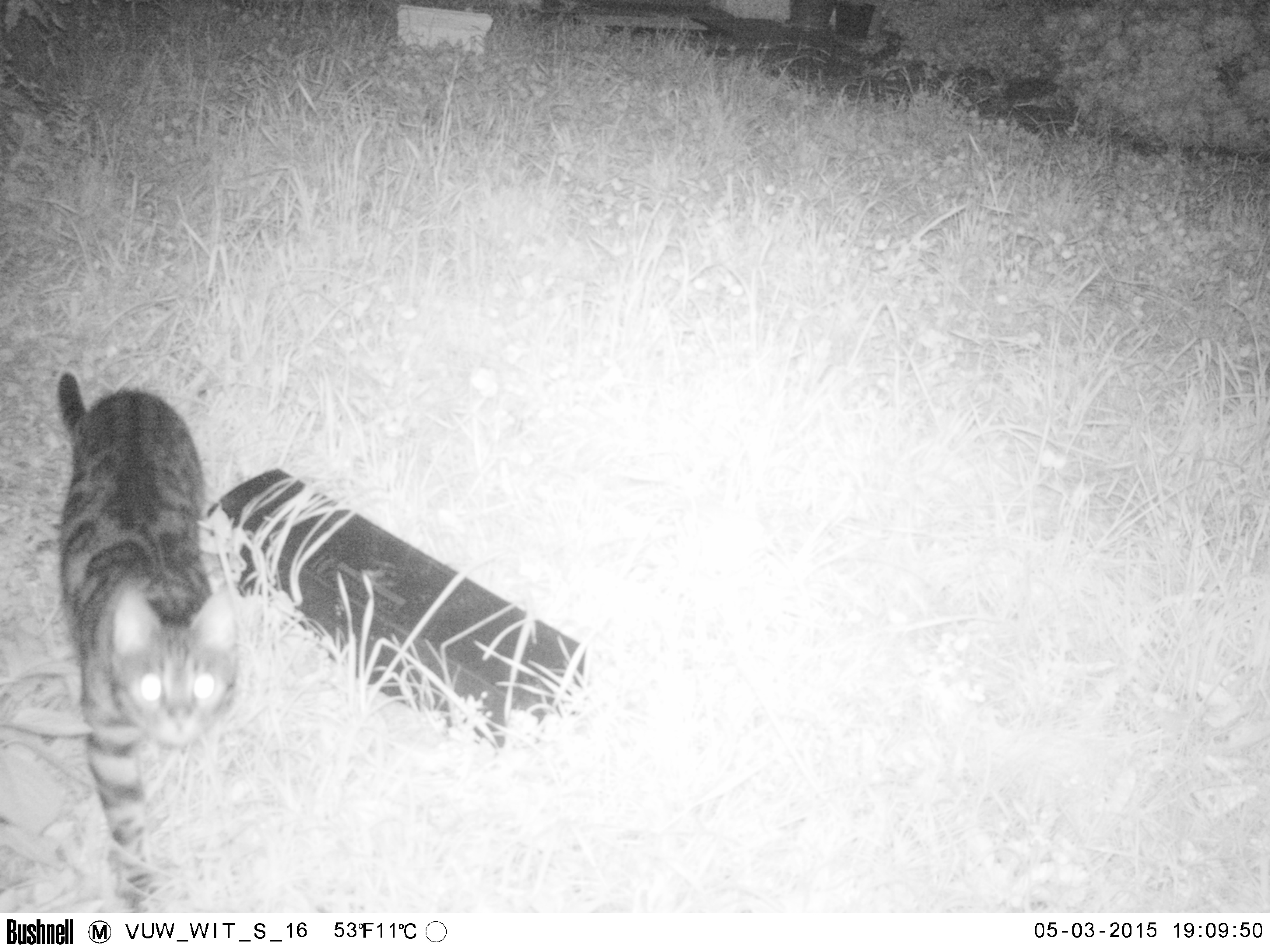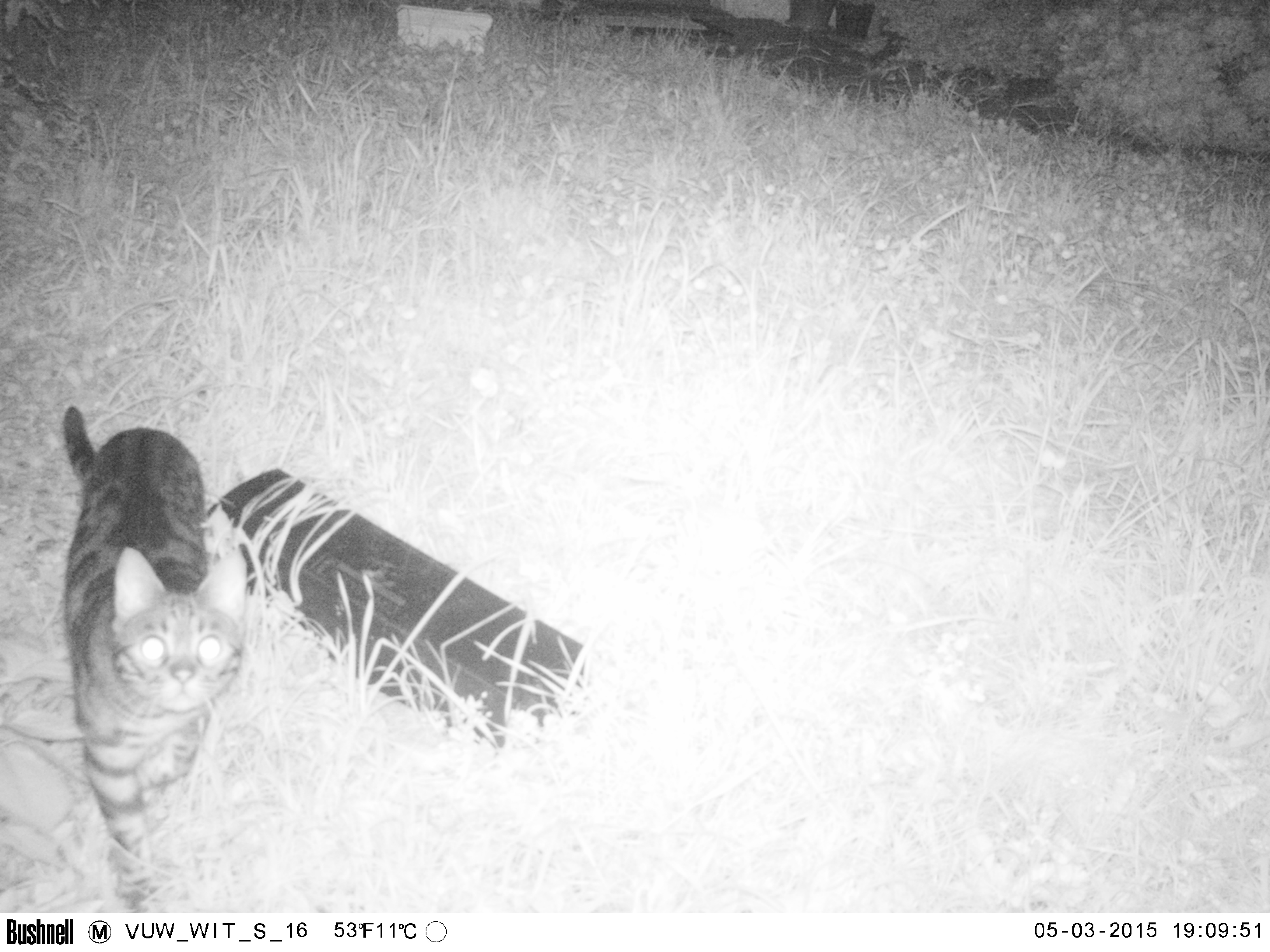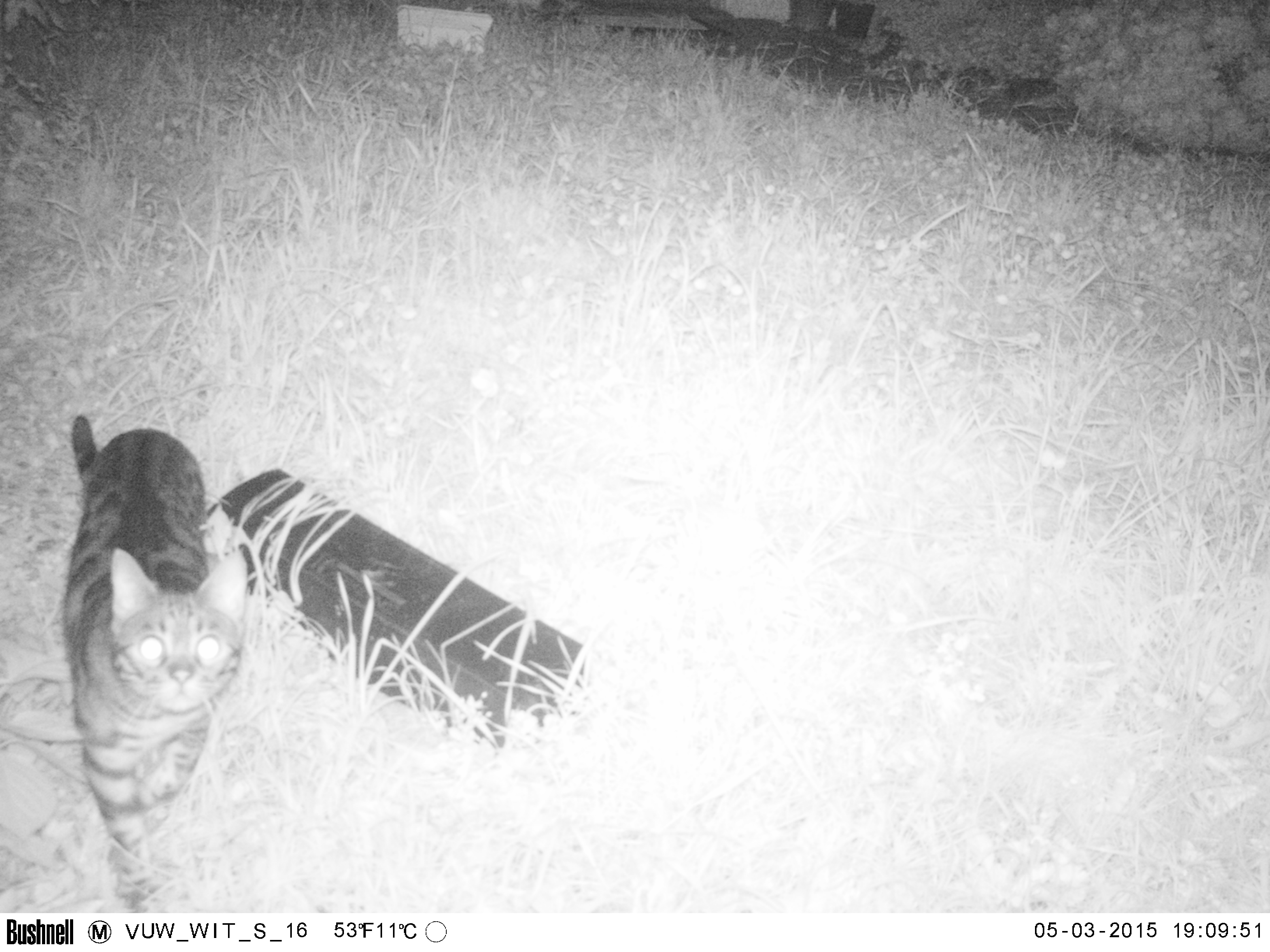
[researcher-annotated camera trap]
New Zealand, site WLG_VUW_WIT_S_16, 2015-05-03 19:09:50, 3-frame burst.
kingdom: Animalia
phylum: Chordata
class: Mammalia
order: Carnivora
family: Felidae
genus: Felis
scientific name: Felis catus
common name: domestic cat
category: cat